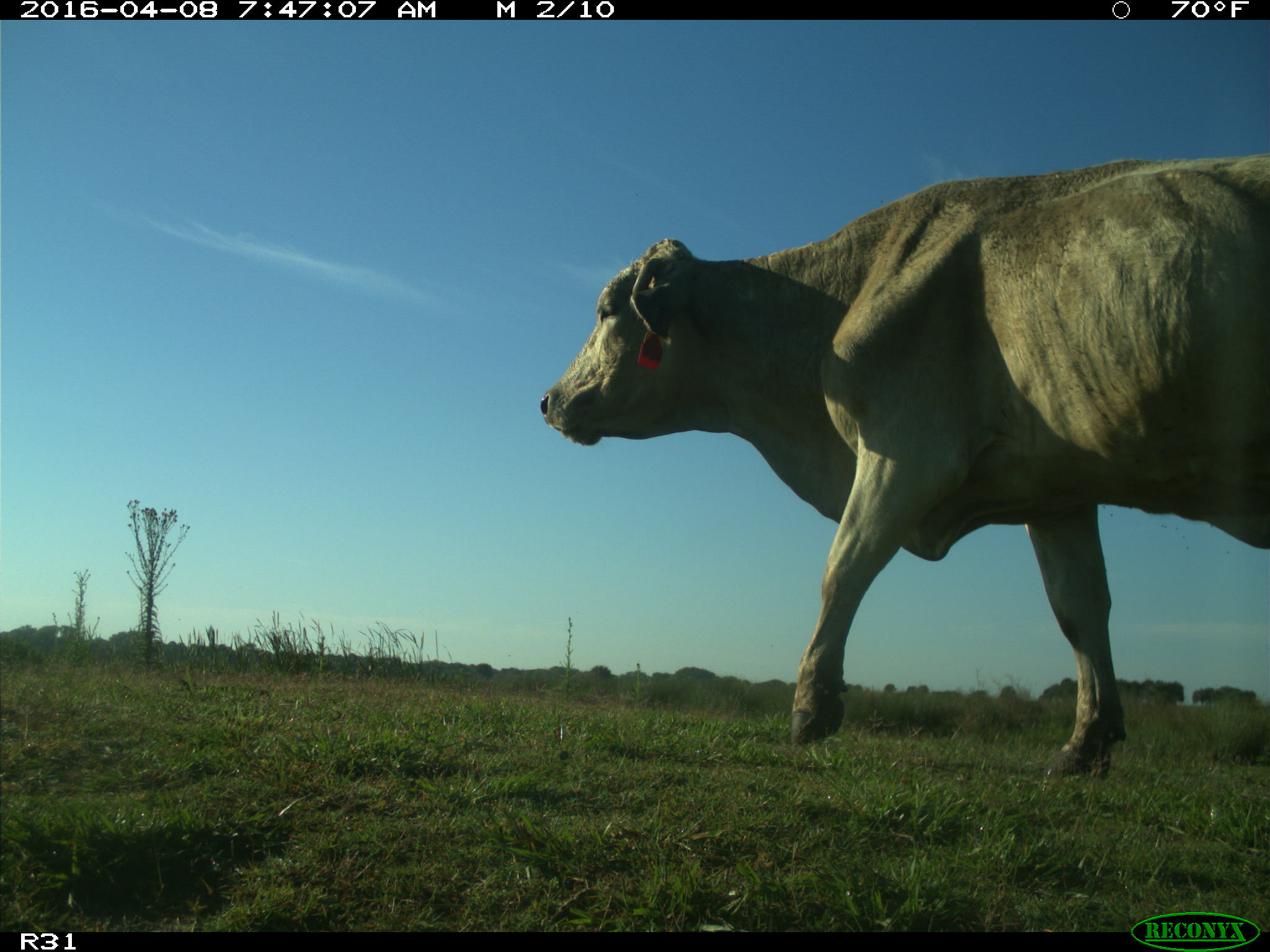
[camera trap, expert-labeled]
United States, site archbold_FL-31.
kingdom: Animalia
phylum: Chordata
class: Mammalia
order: Artiodactyla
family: Bovidae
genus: Bos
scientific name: Bos taurus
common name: domestic cow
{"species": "Bos taurus (domestic cow)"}